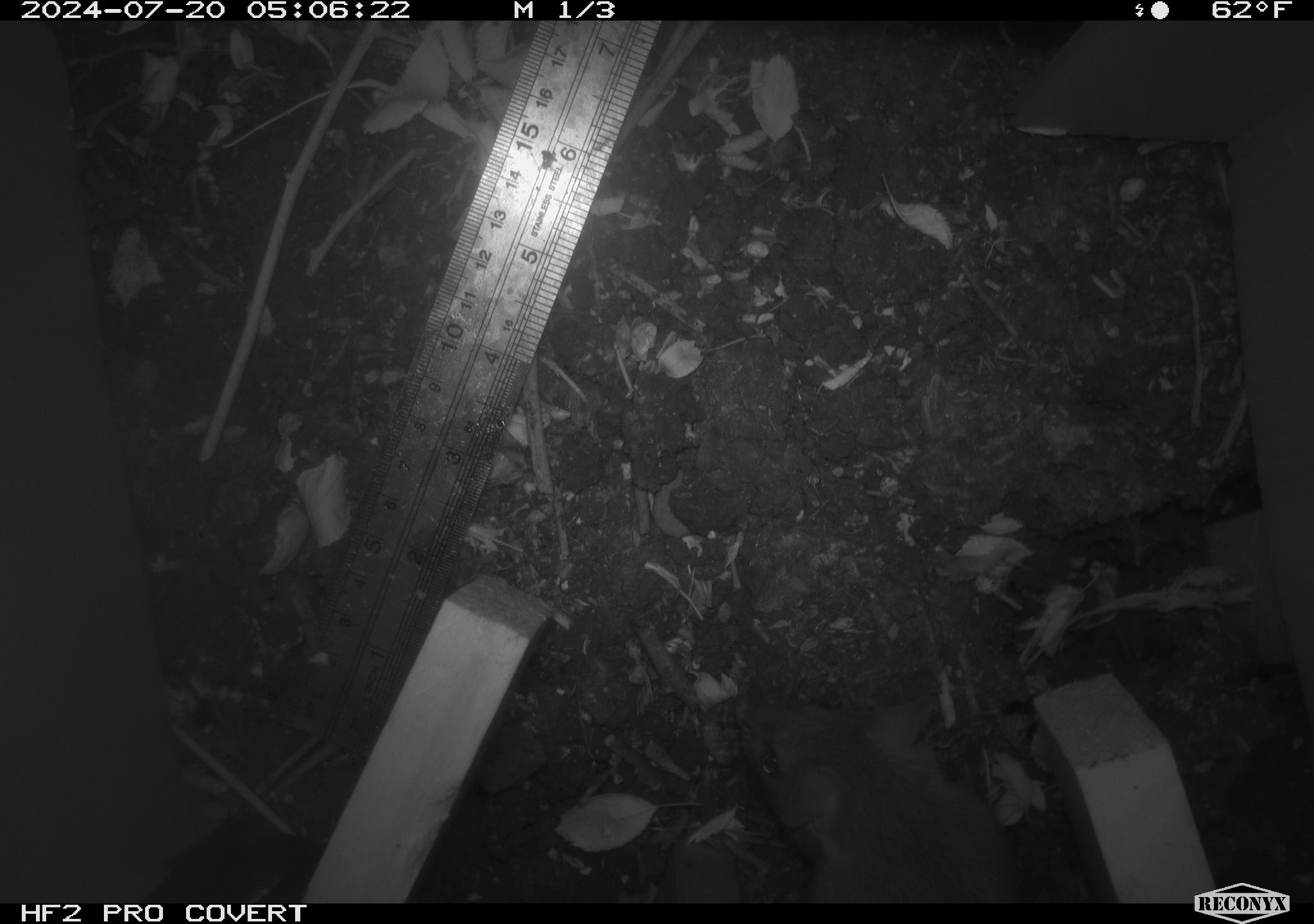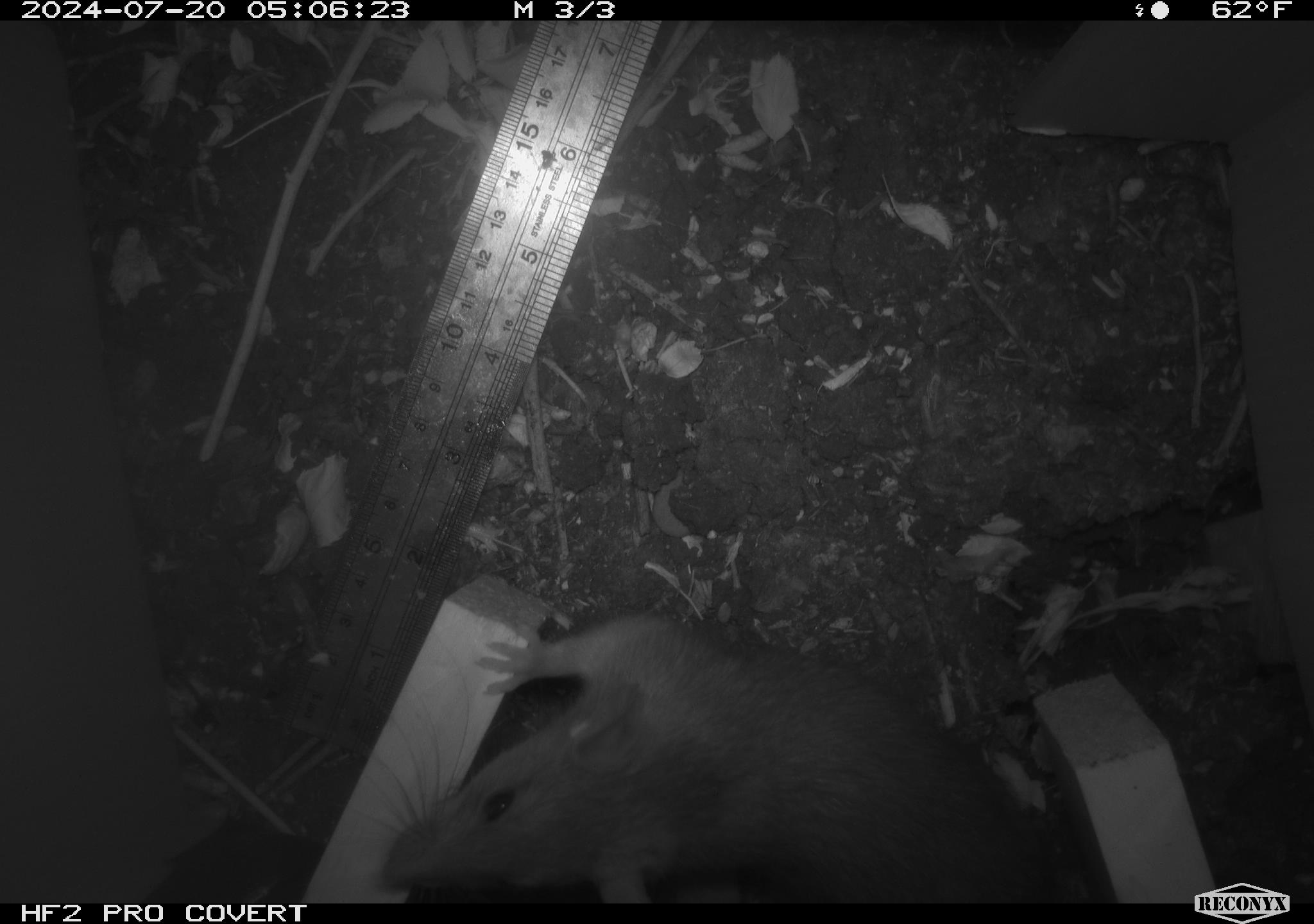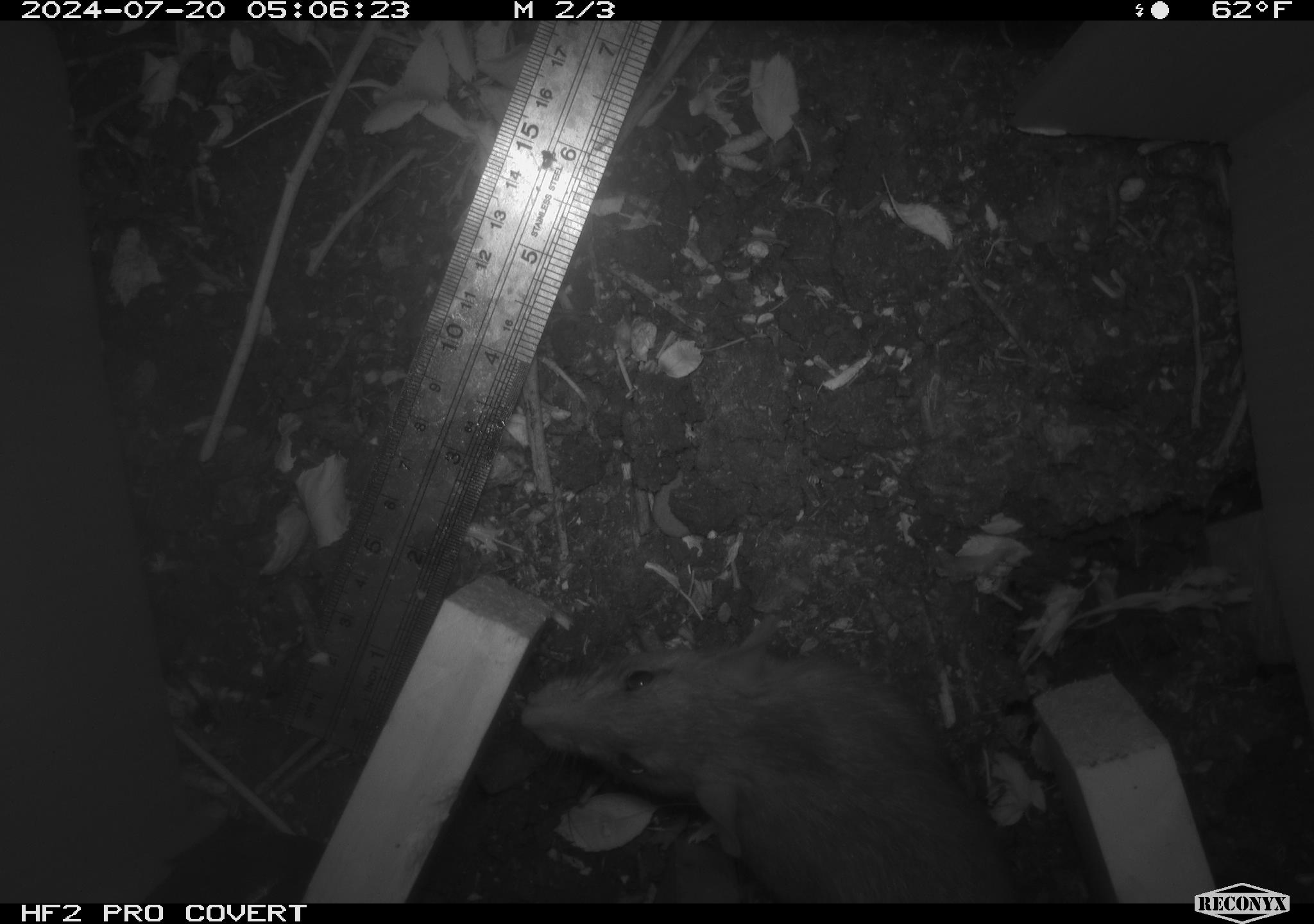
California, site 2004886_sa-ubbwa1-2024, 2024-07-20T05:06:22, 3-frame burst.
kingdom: Animalia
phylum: Chordata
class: Mammalia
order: Rodentia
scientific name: Rodentia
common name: woodrat or rat or mouse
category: woodrat or rat or mouse species